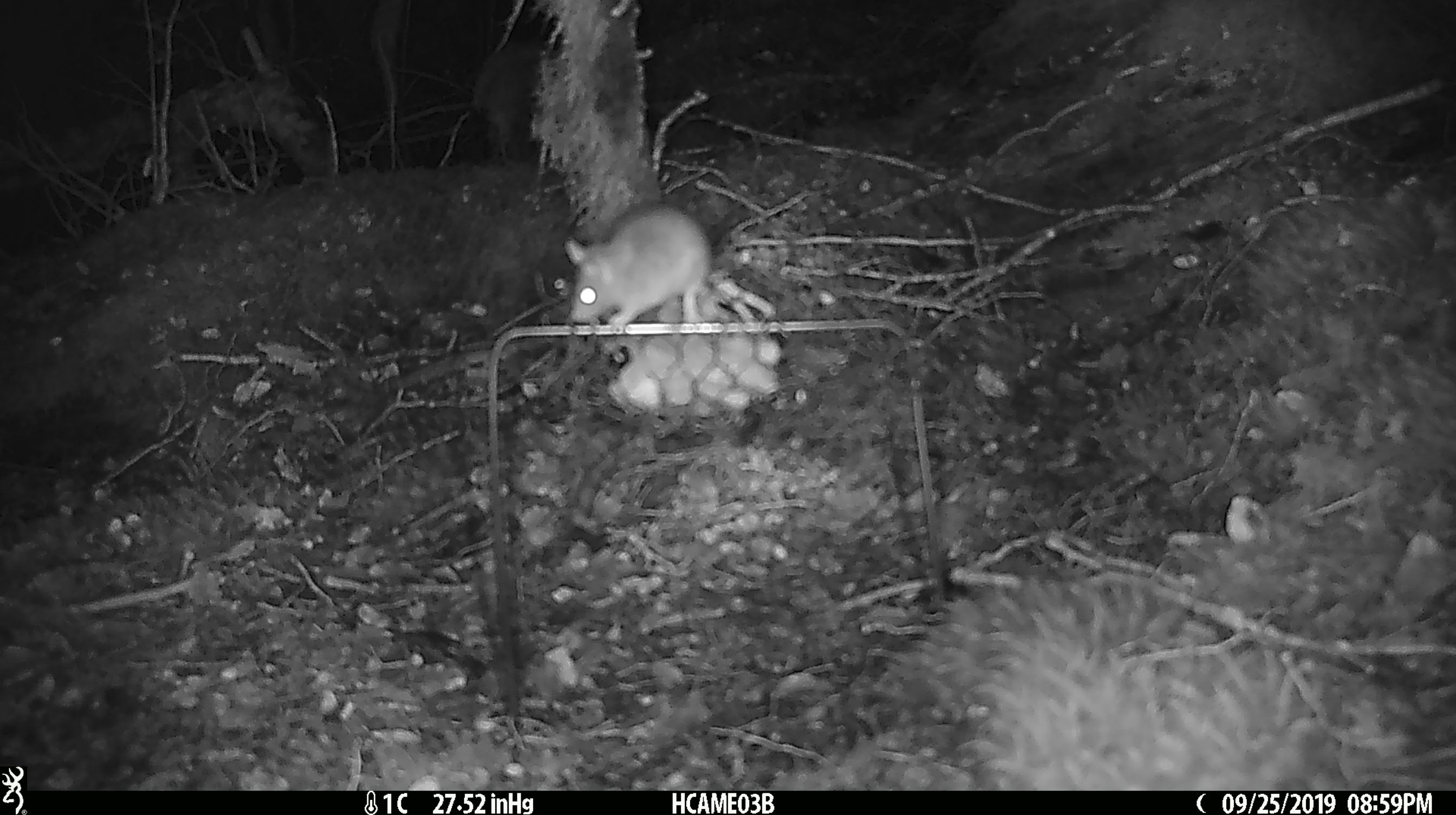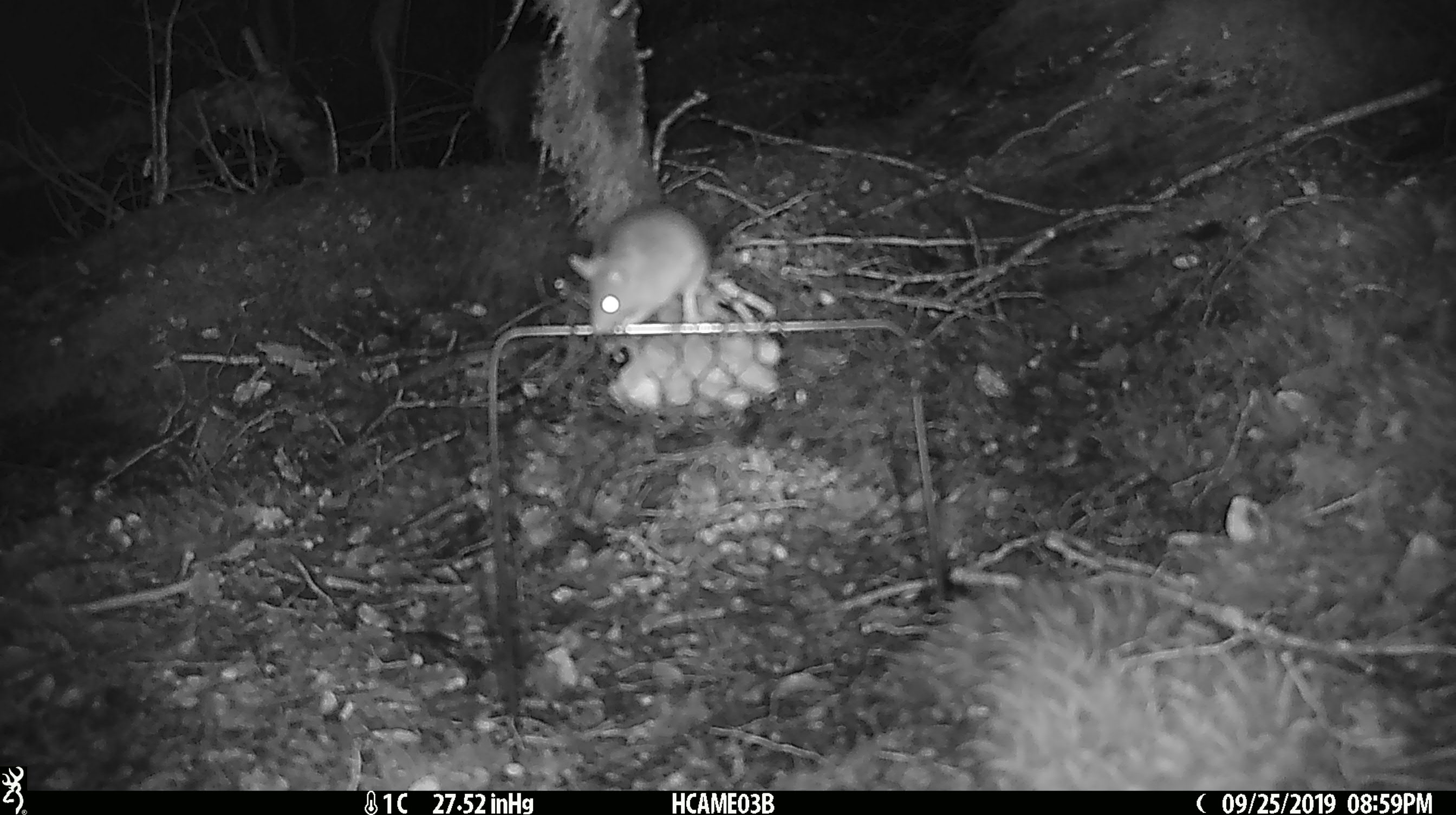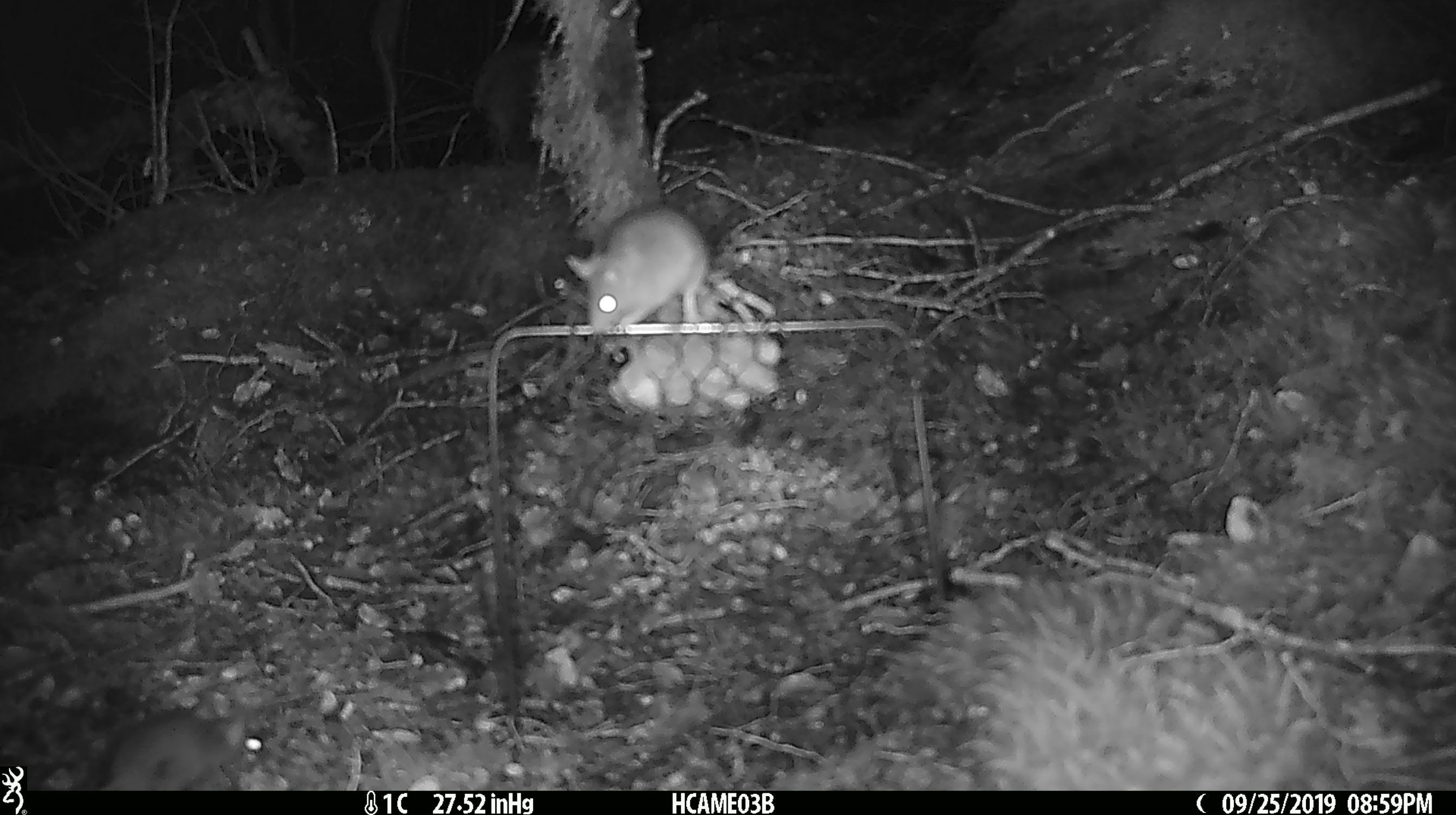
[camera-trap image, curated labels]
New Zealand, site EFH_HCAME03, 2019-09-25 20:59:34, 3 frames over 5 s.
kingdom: Animalia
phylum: Chordata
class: Mammalia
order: Rodentia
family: Muridae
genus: Mus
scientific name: Mus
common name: mouse